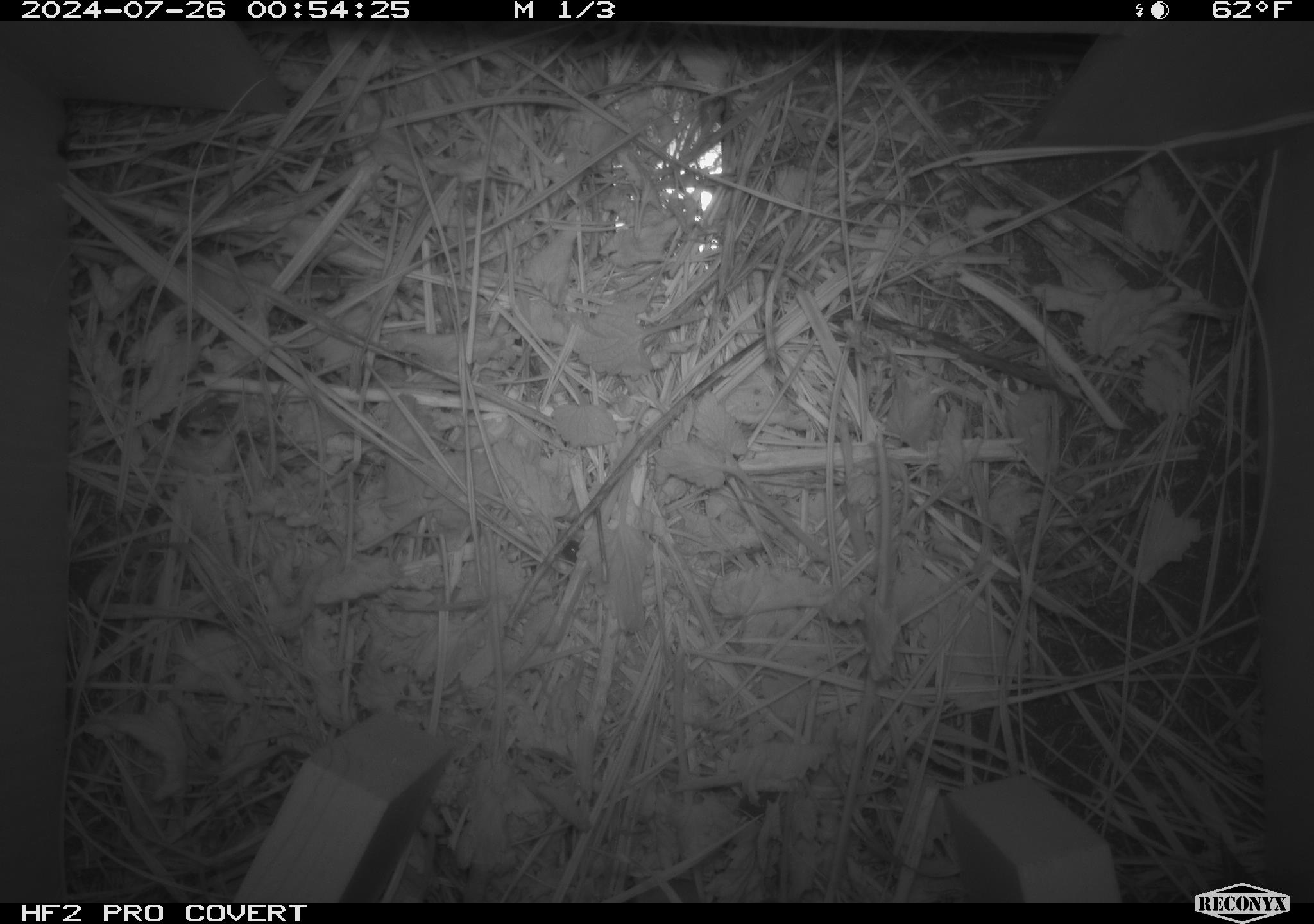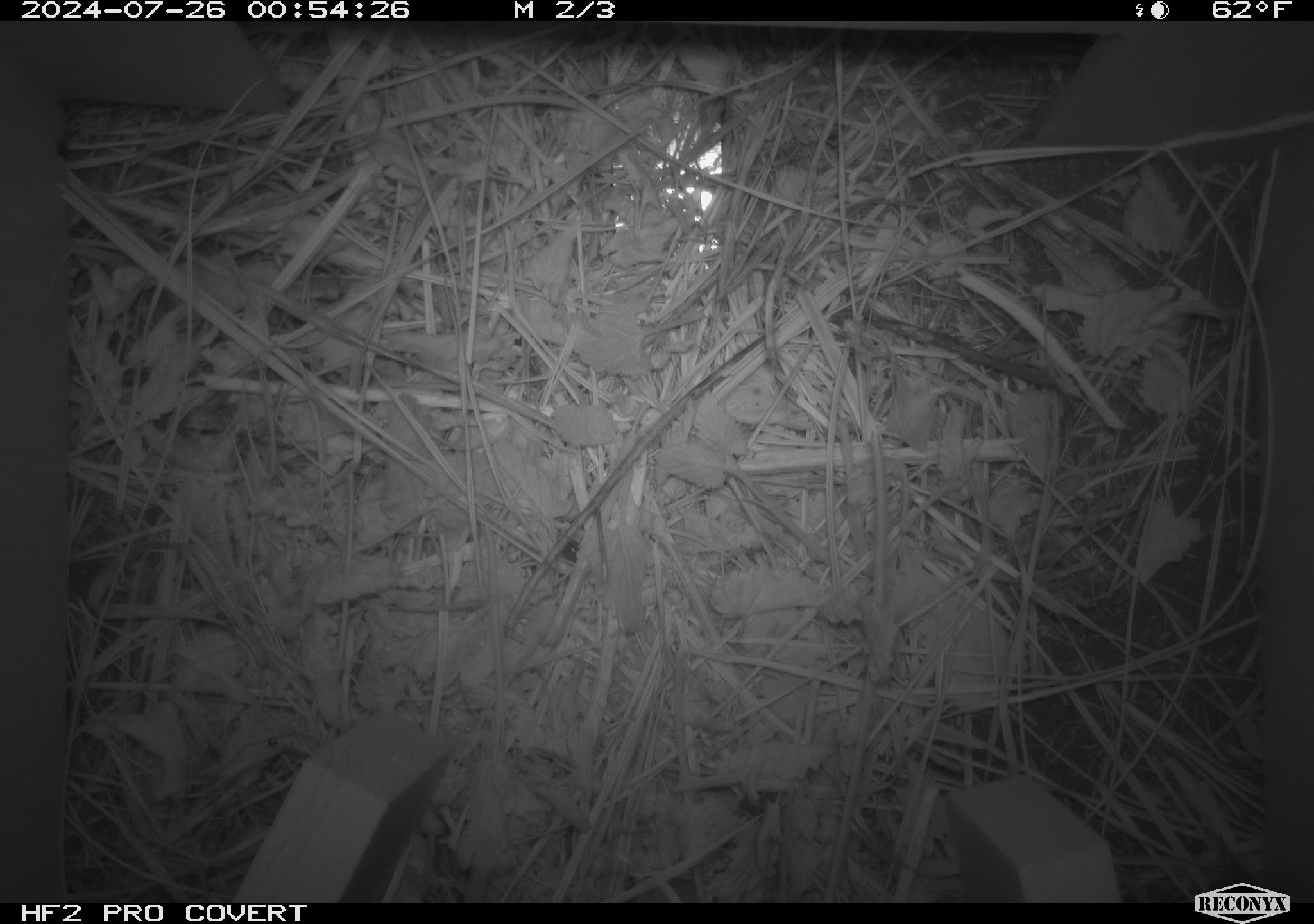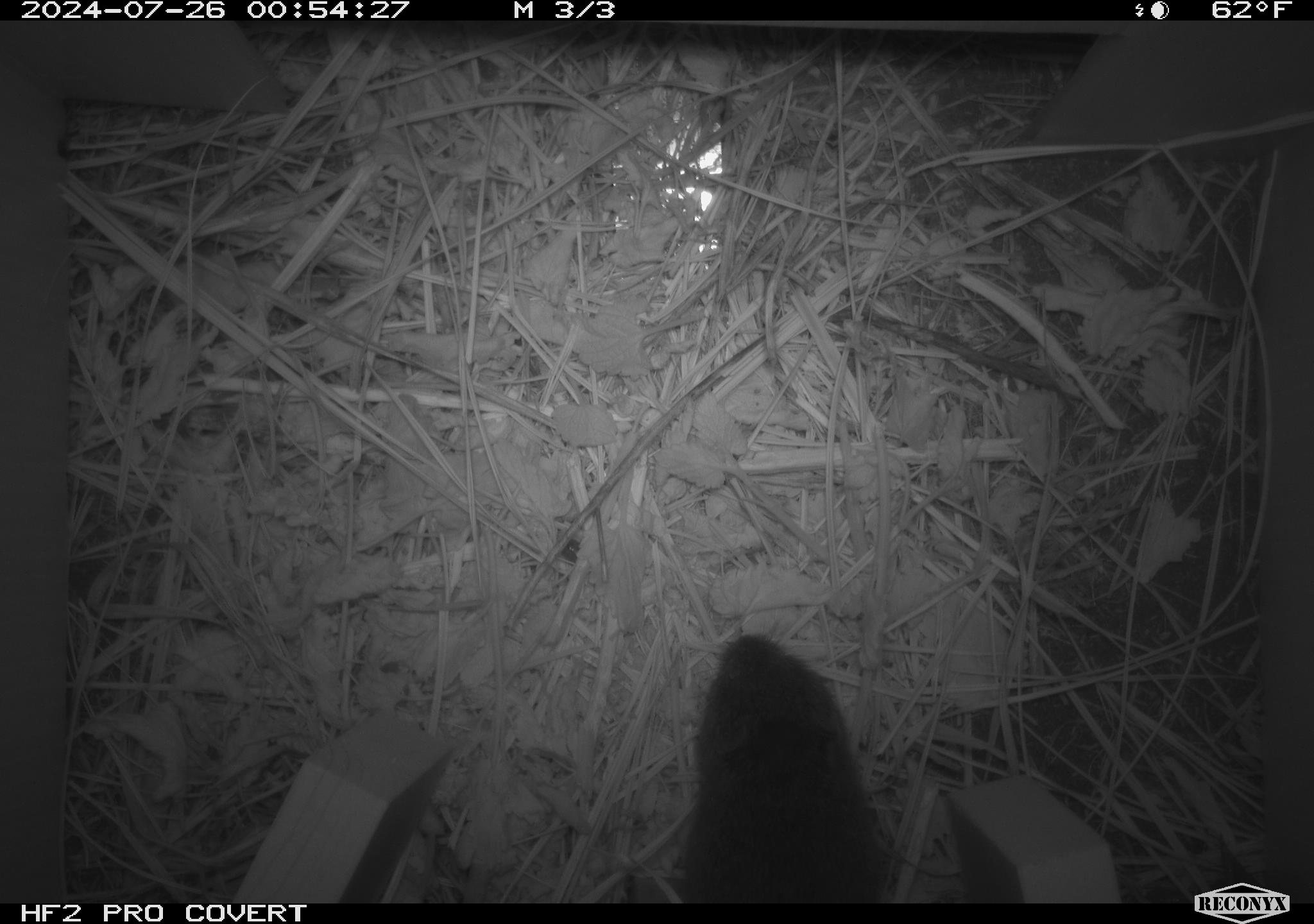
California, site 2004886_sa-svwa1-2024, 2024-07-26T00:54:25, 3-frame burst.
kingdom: Animalia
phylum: Arthropoda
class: Malacostraca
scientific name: Malacostraca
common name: amphipods, crabs, isopods, krill, lobsters and shrimps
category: malacostracan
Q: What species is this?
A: Malacostracan (amphipods, crabs, isopods, krill, lobsters and shrimps) (Malacostraca).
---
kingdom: Animalia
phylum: Chordata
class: Mammalia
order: Rodentia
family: Cricetidae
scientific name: Arvicolinae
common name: voles, lemmings, and muskrats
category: arvicolinae subfamily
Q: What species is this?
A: Arvicolinae subfamily (voles, lemmings, and muskrats) (Arvicolinae).